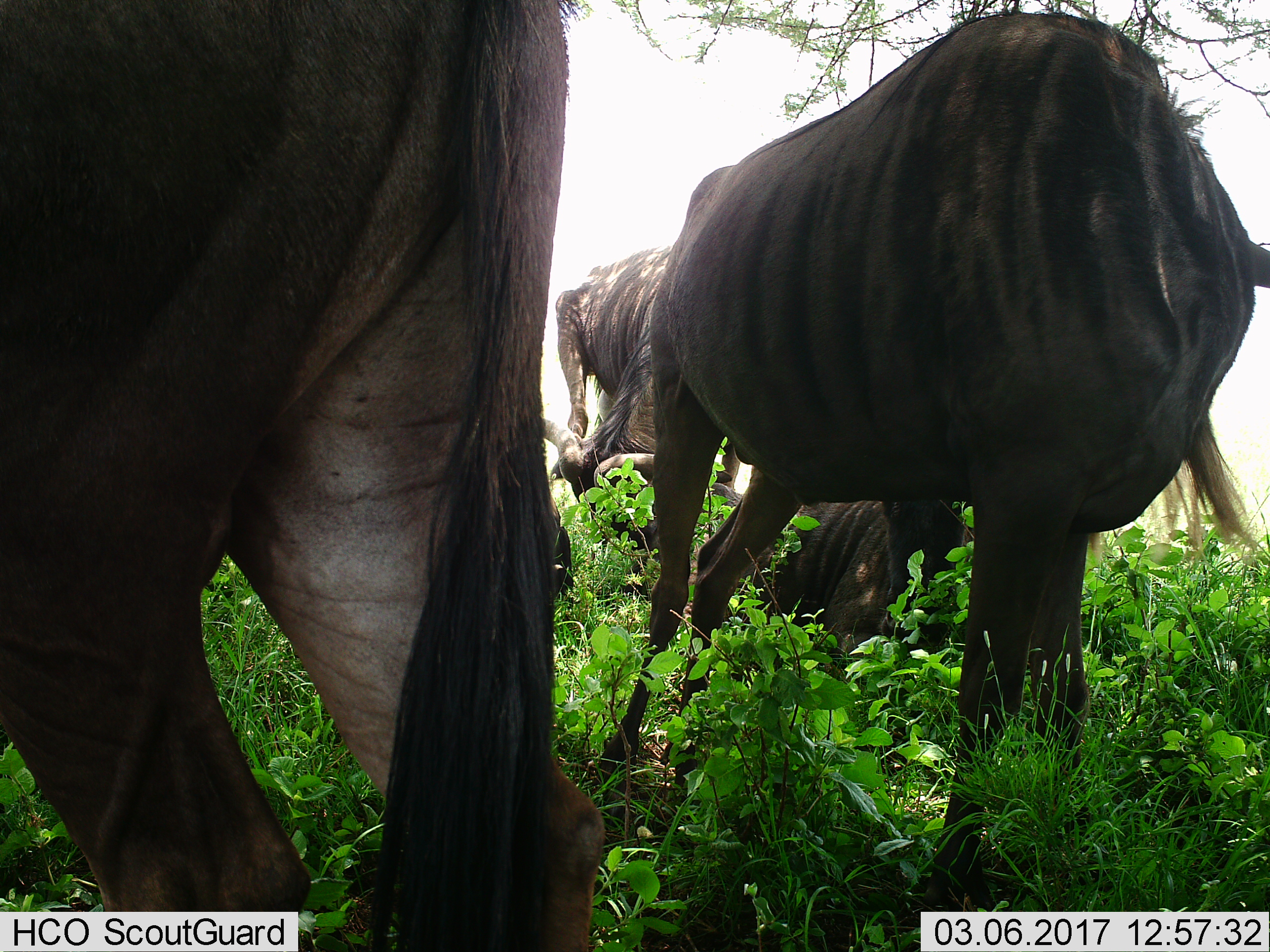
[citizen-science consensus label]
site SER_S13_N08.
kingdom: Animalia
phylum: Chordata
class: Mammalia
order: Artiodactyla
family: Bovidae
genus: Connochaetes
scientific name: Connochaetes taurinus taurinus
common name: blue wildebeest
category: wildebeestblue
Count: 4.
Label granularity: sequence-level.